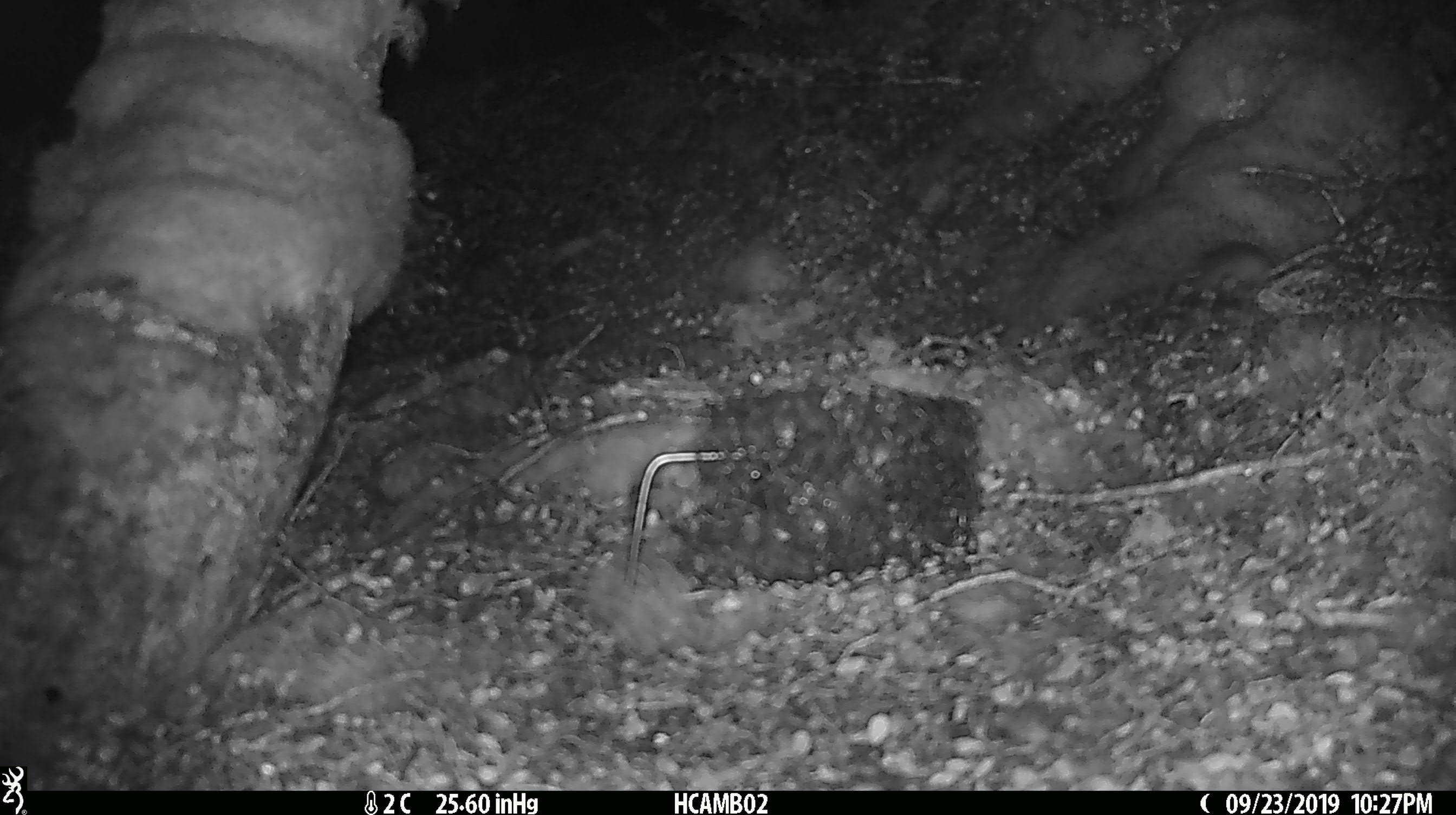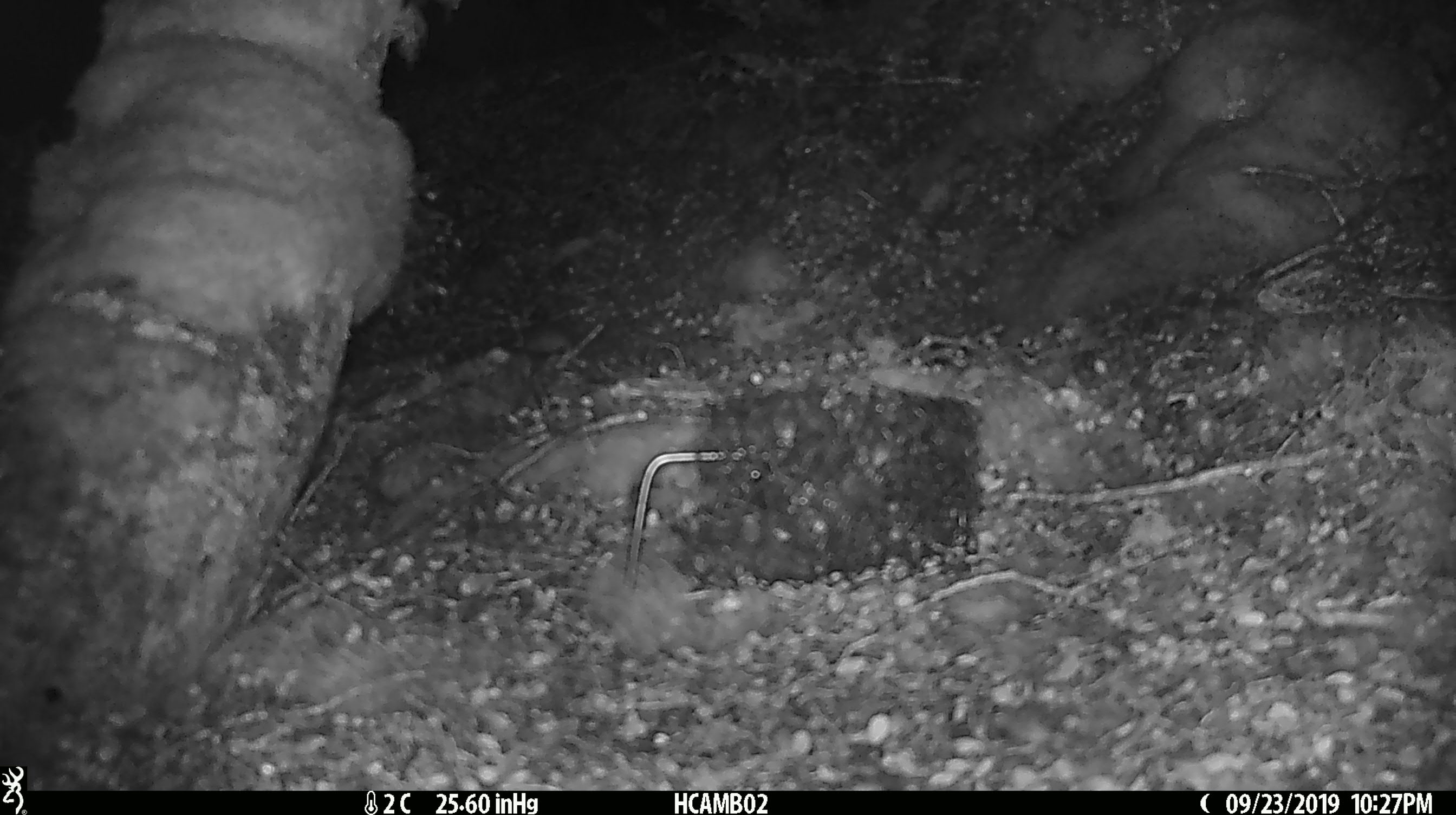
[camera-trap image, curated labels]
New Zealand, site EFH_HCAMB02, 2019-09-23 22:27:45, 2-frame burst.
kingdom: Animalia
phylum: Chordata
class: Mammalia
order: Rodentia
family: Muridae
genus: Mus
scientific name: Mus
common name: mouse